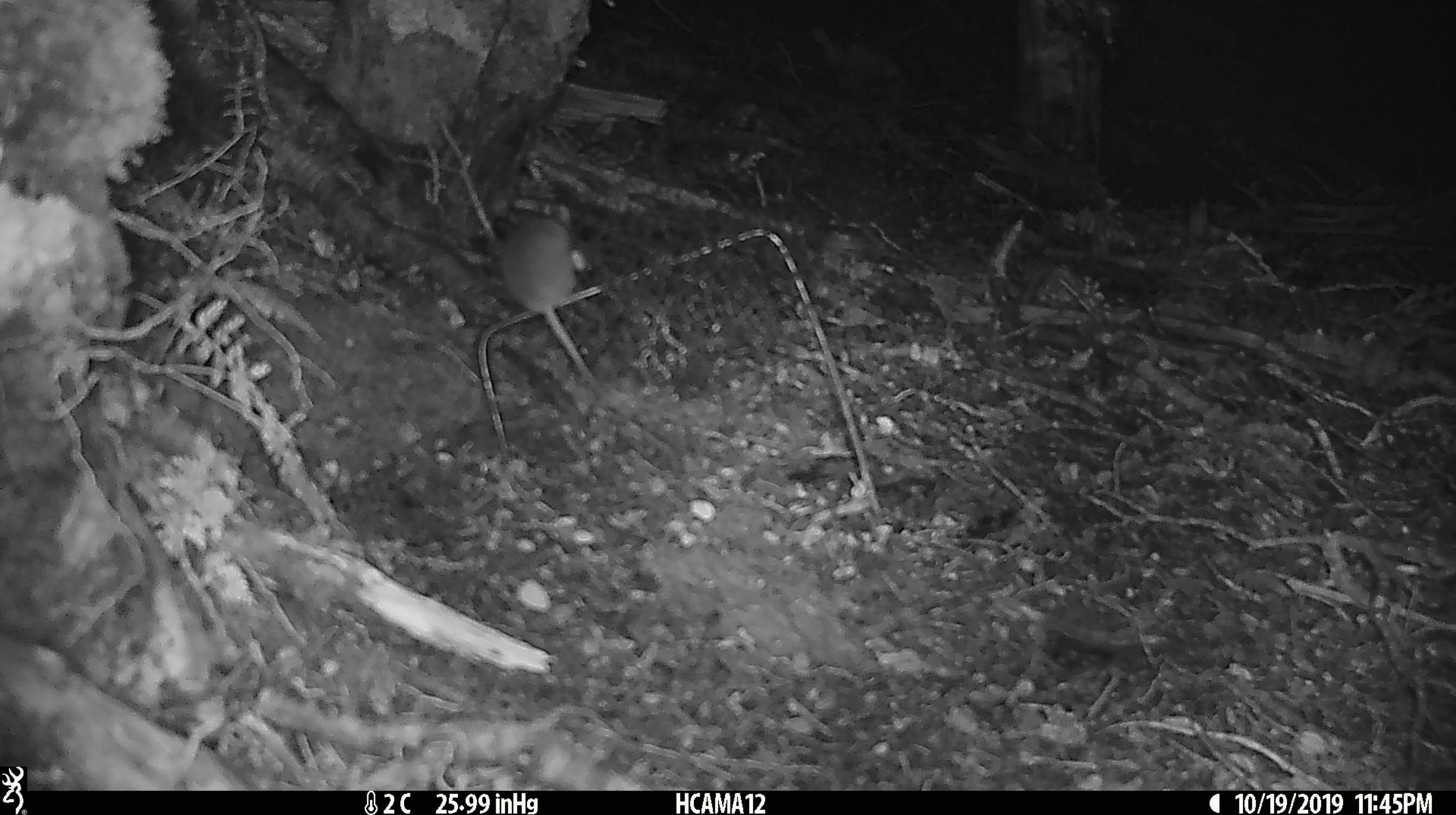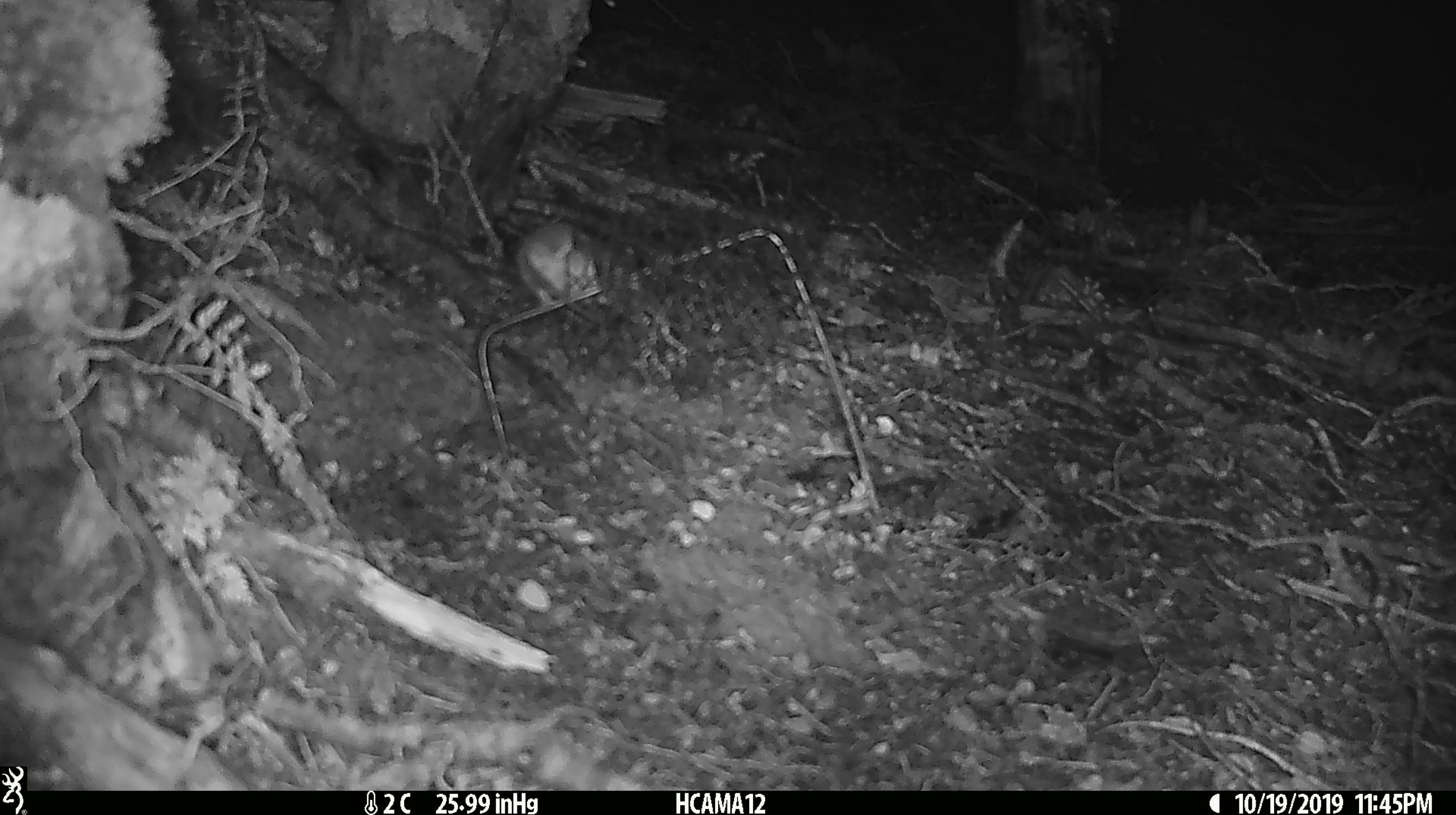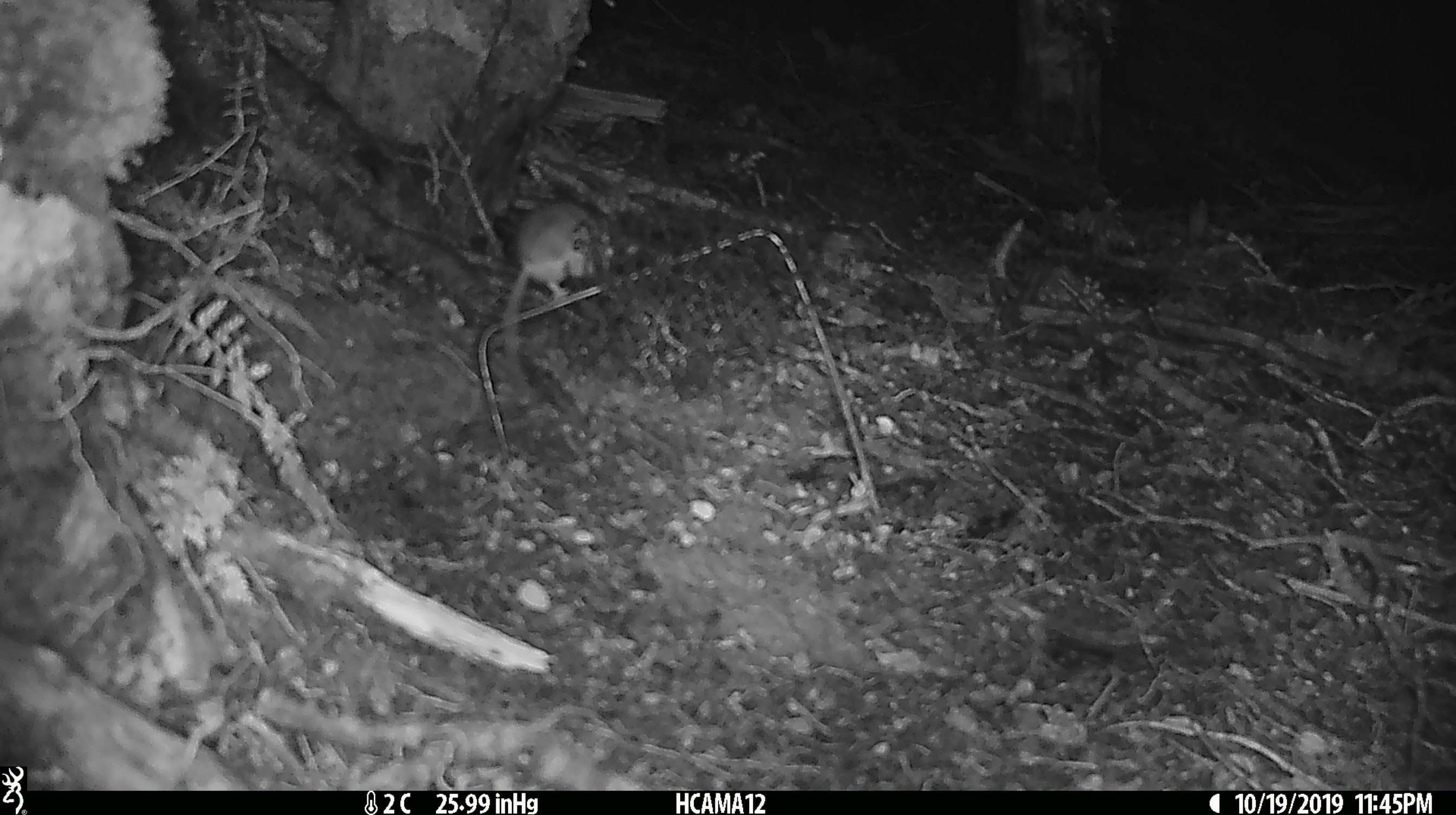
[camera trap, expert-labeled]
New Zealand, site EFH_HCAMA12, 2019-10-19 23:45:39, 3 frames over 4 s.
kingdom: Animalia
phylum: Chordata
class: Mammalia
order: Rodentia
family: Muridae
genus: Mus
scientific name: Mus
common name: mouse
Mouse (Mus).